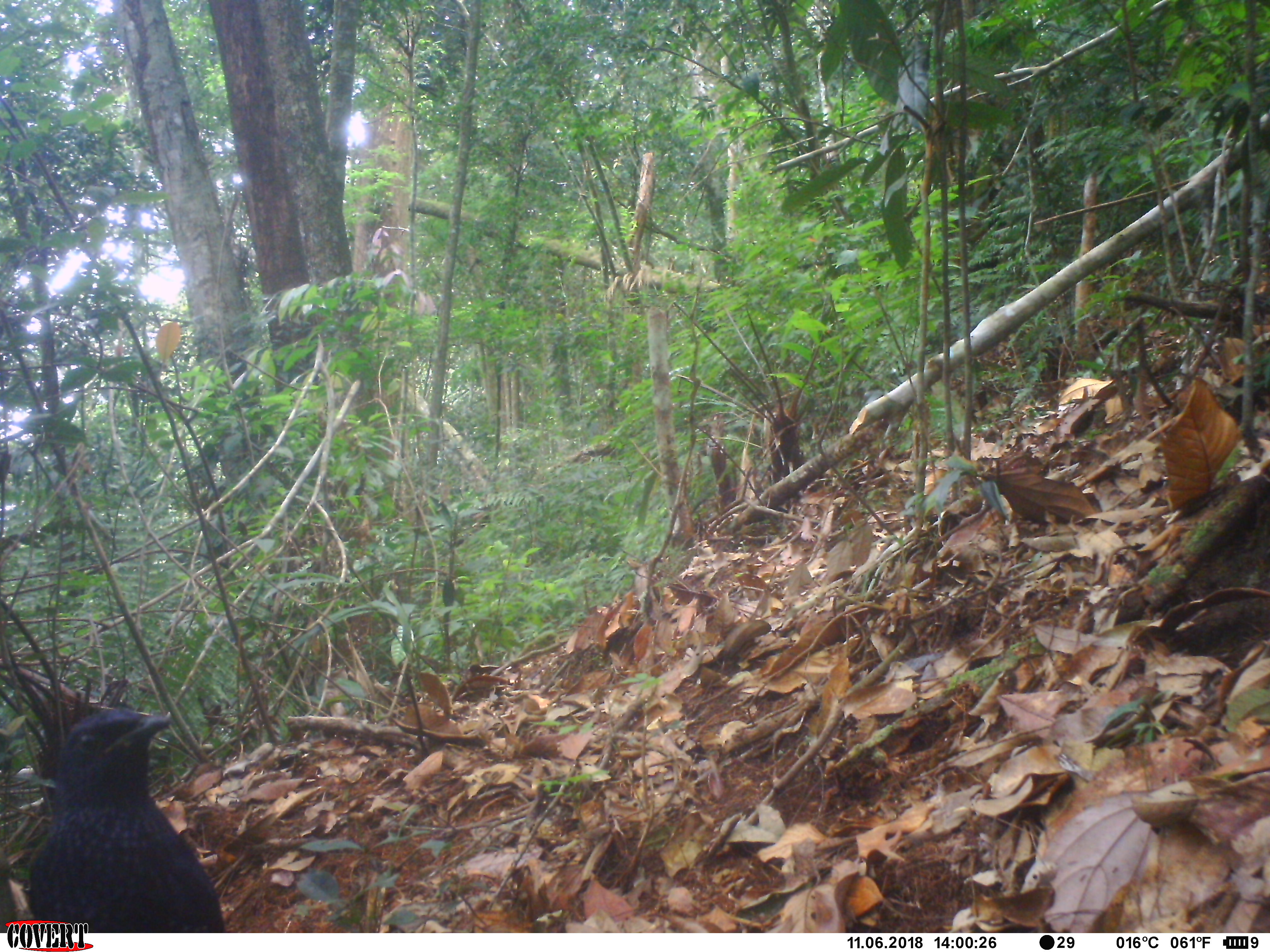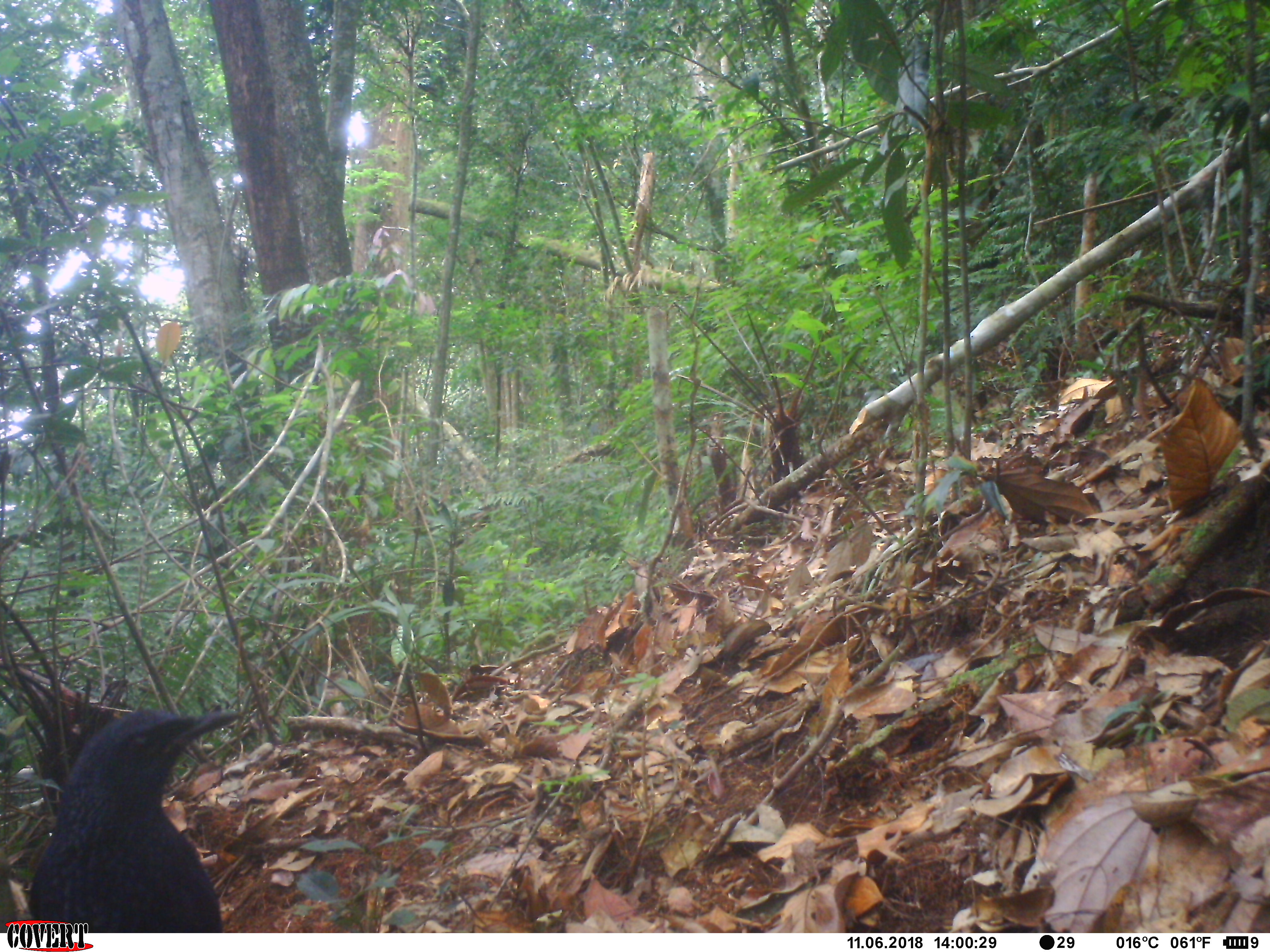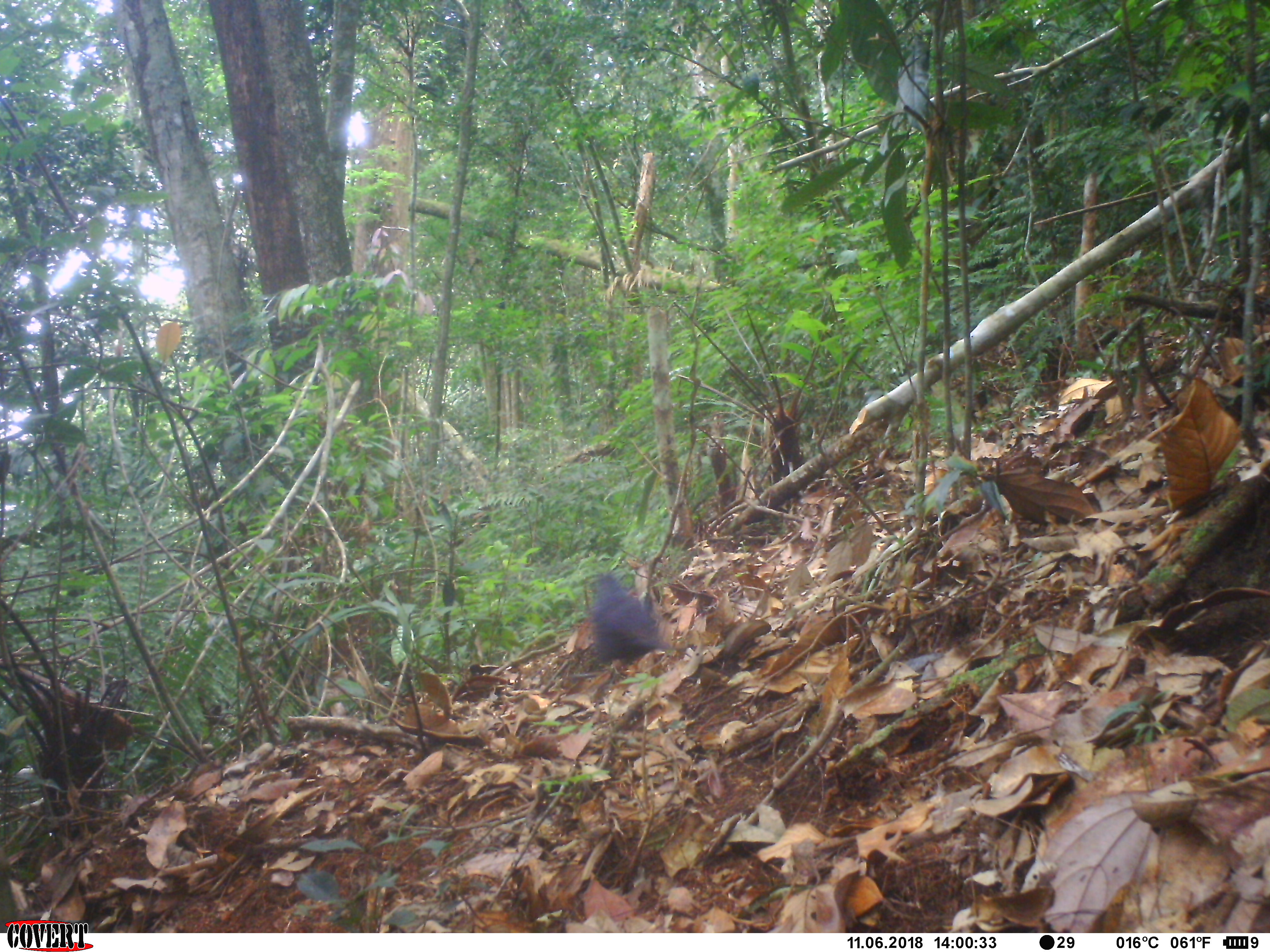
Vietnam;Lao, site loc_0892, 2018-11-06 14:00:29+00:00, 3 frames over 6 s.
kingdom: Animalia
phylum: Chordata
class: Aves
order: Passeriformes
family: Muscicapidae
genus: Myophonus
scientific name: Myophonus caeruleus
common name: blue whistling thrush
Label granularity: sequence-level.